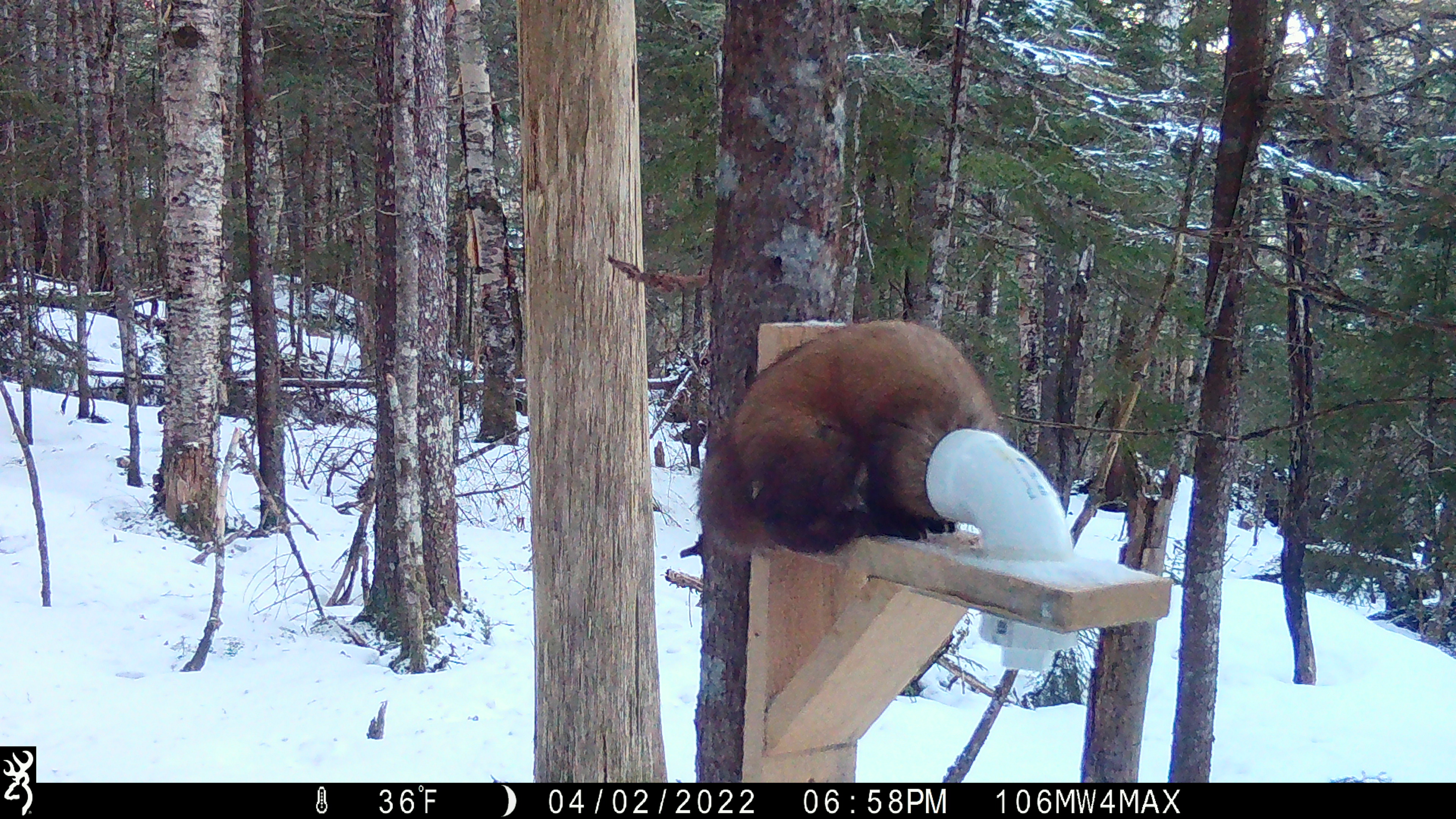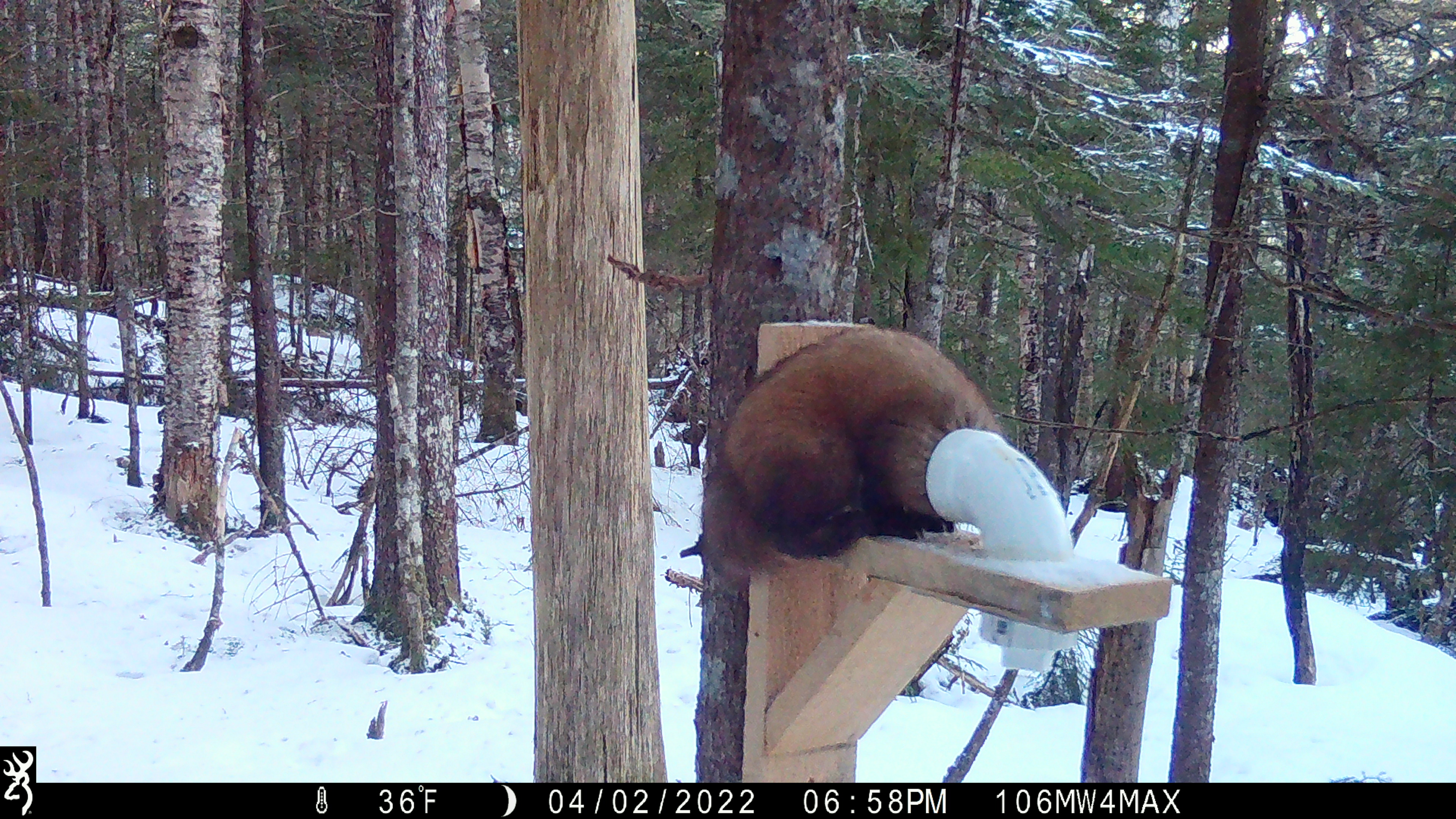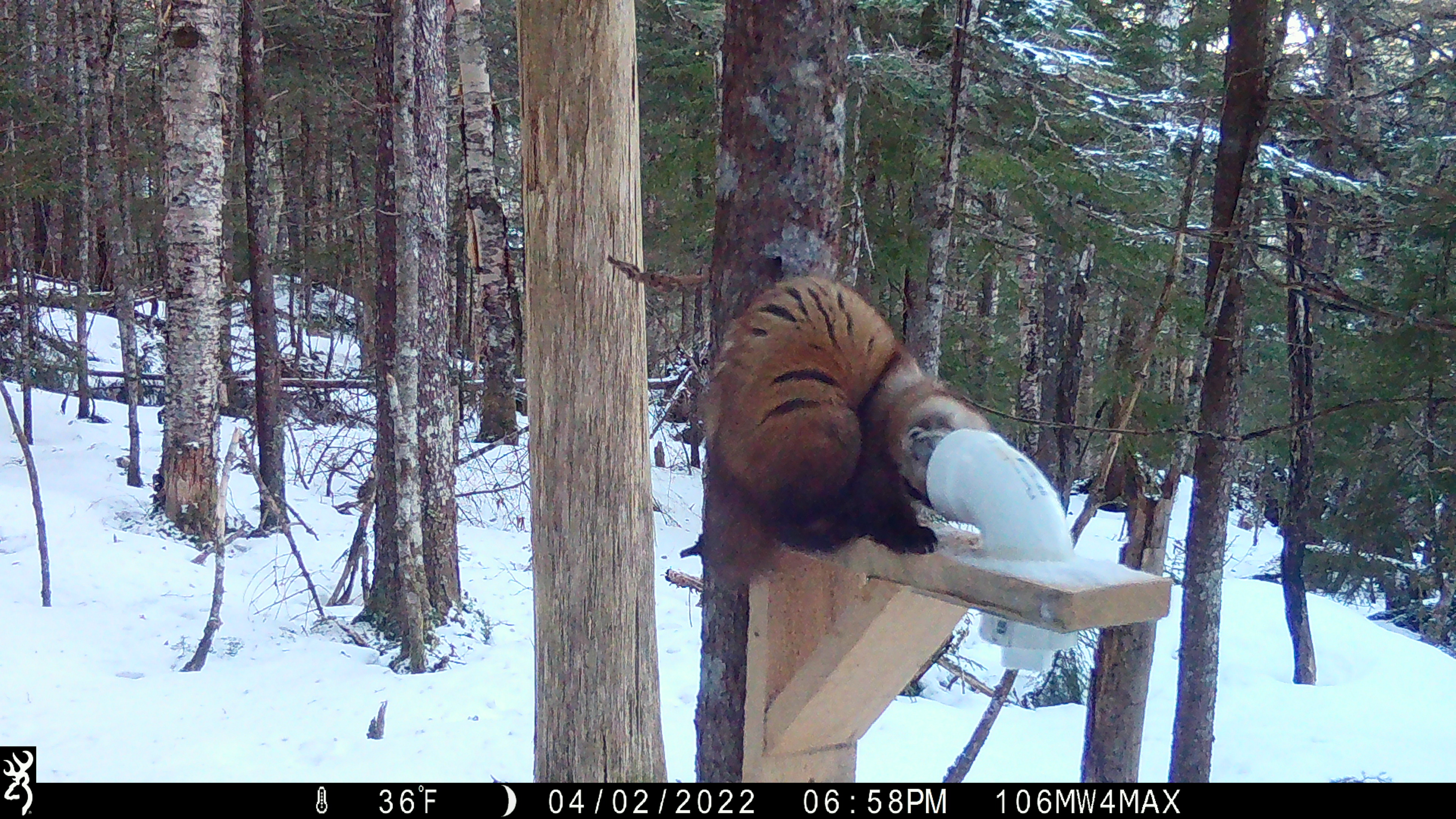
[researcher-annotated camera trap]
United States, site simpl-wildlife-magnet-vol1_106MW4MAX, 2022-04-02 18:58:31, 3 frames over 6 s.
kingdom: Animalia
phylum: Chordata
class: Mammalia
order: Carnivora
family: Mustelidae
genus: Martes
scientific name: Martes americana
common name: american marten